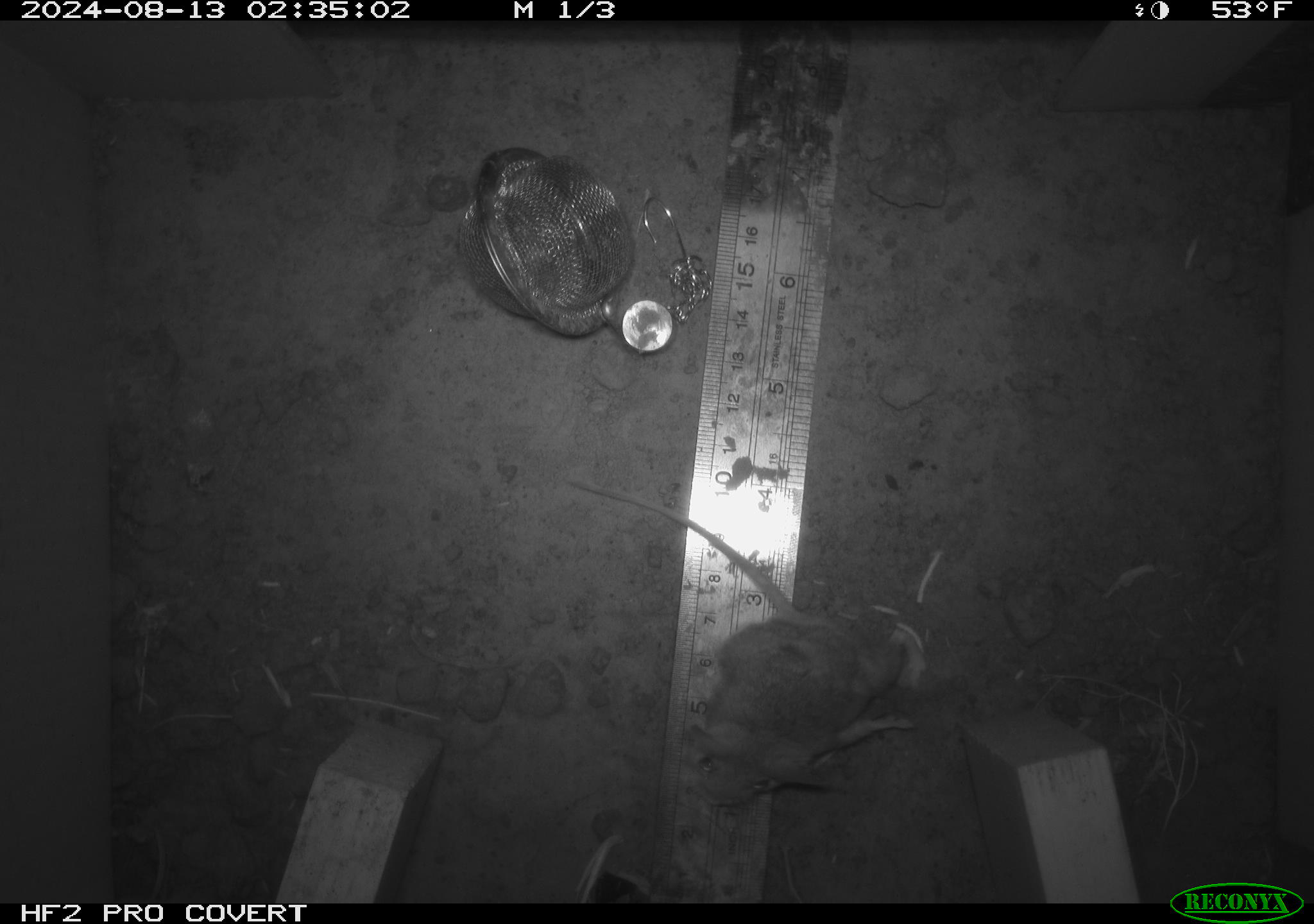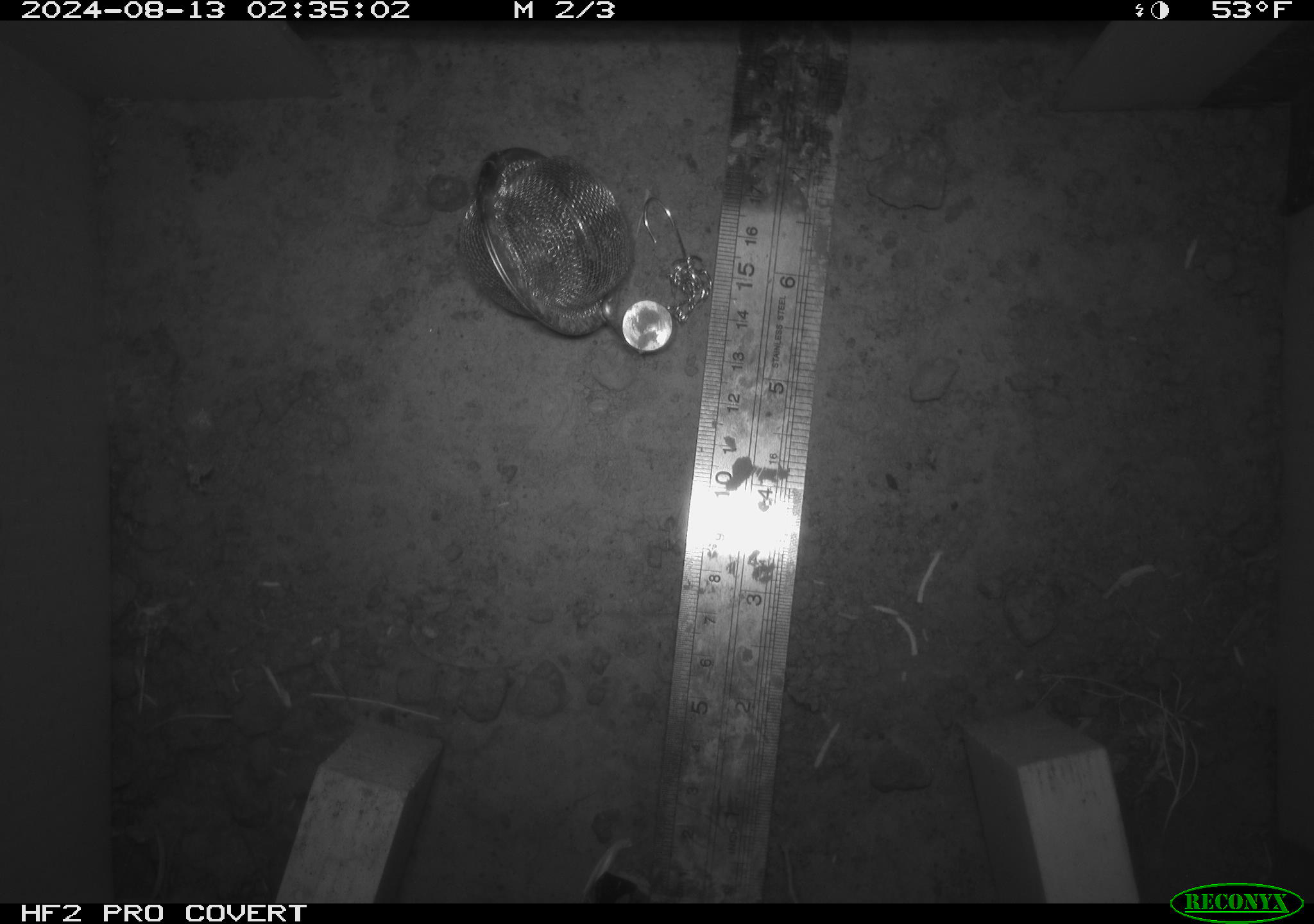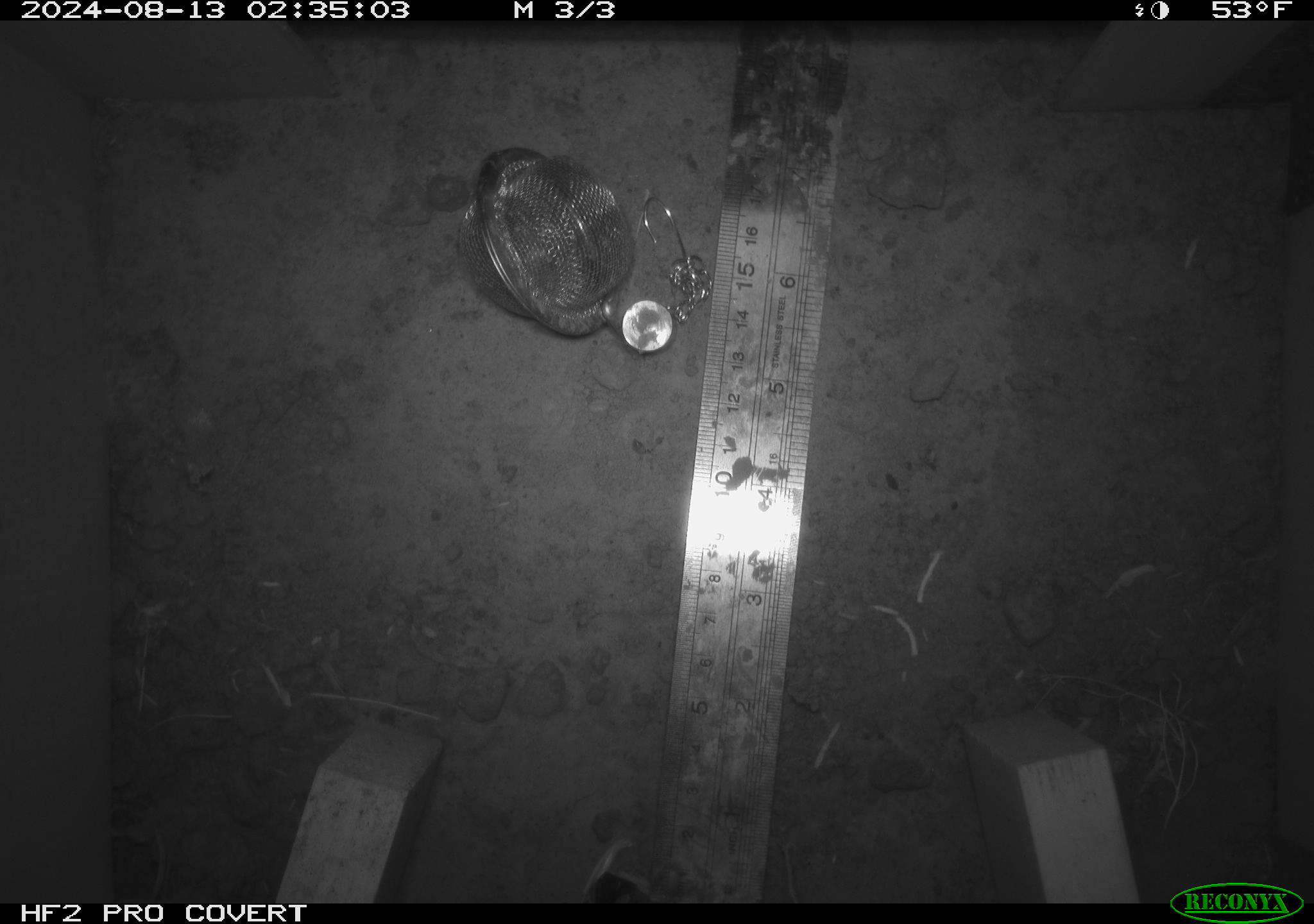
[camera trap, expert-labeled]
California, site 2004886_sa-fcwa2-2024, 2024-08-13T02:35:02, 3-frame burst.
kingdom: Animalia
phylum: Chordata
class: Mammalia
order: Rodentia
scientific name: Rodentia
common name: mouse species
Mouse species (Rodentia).